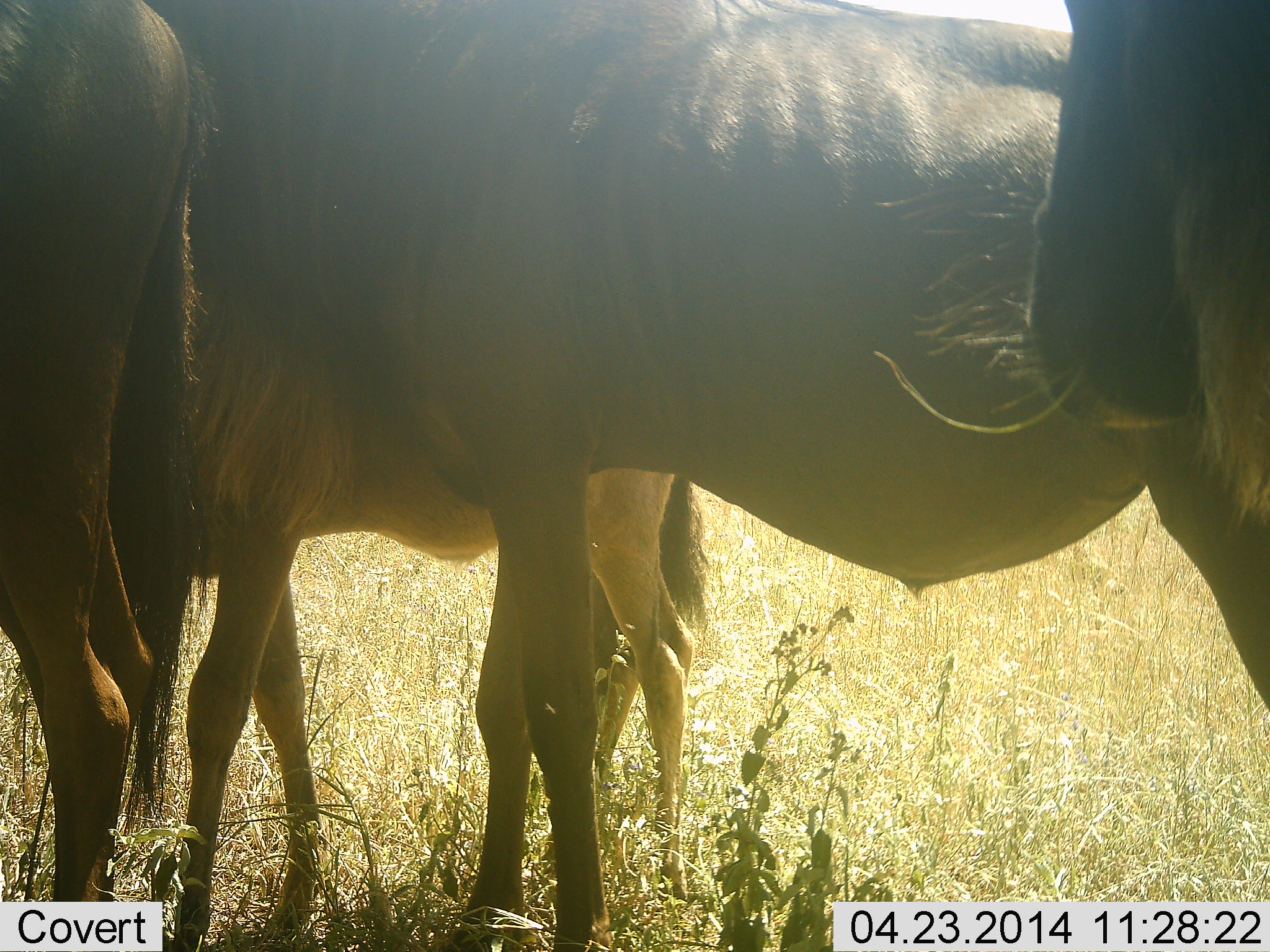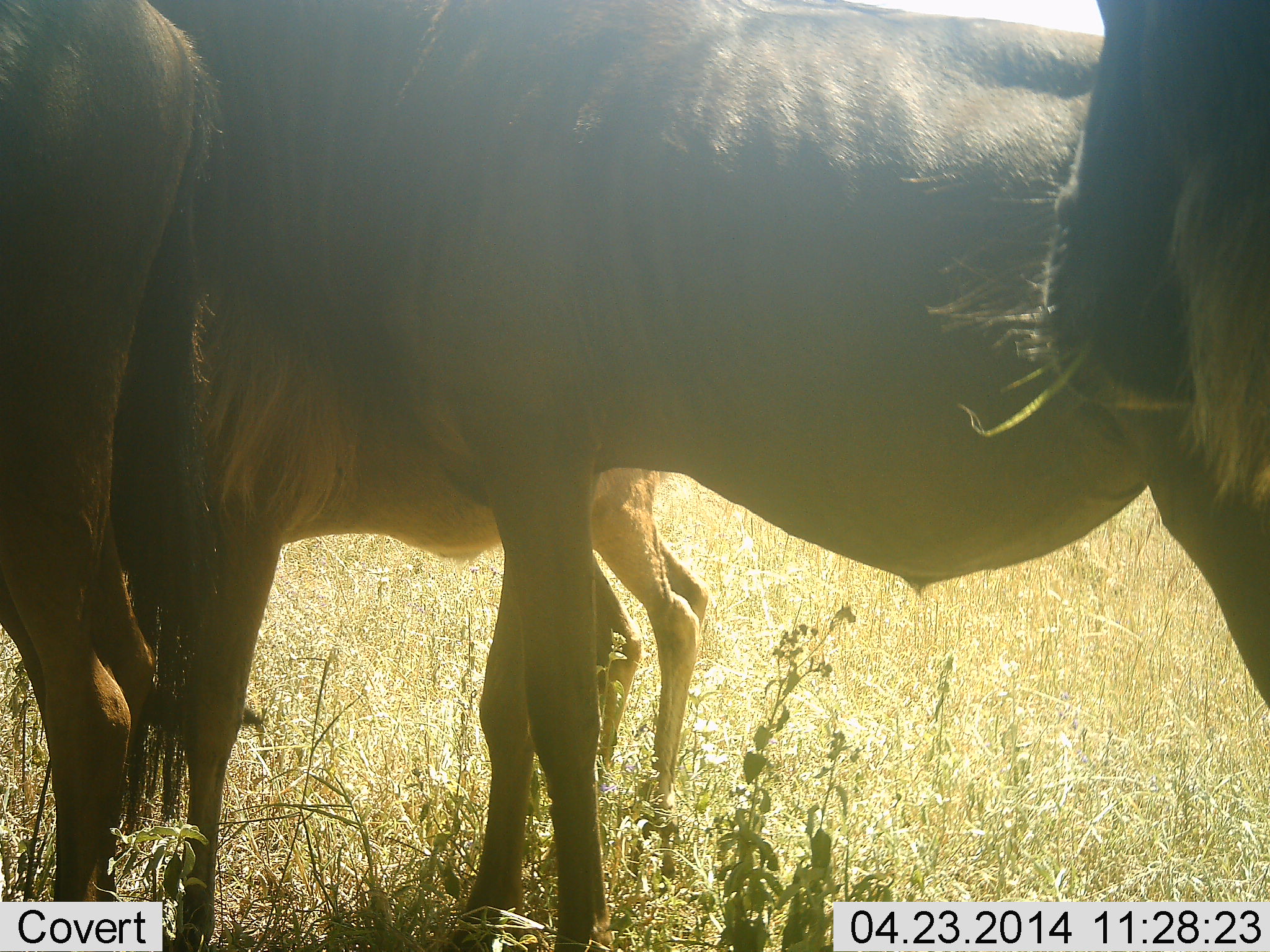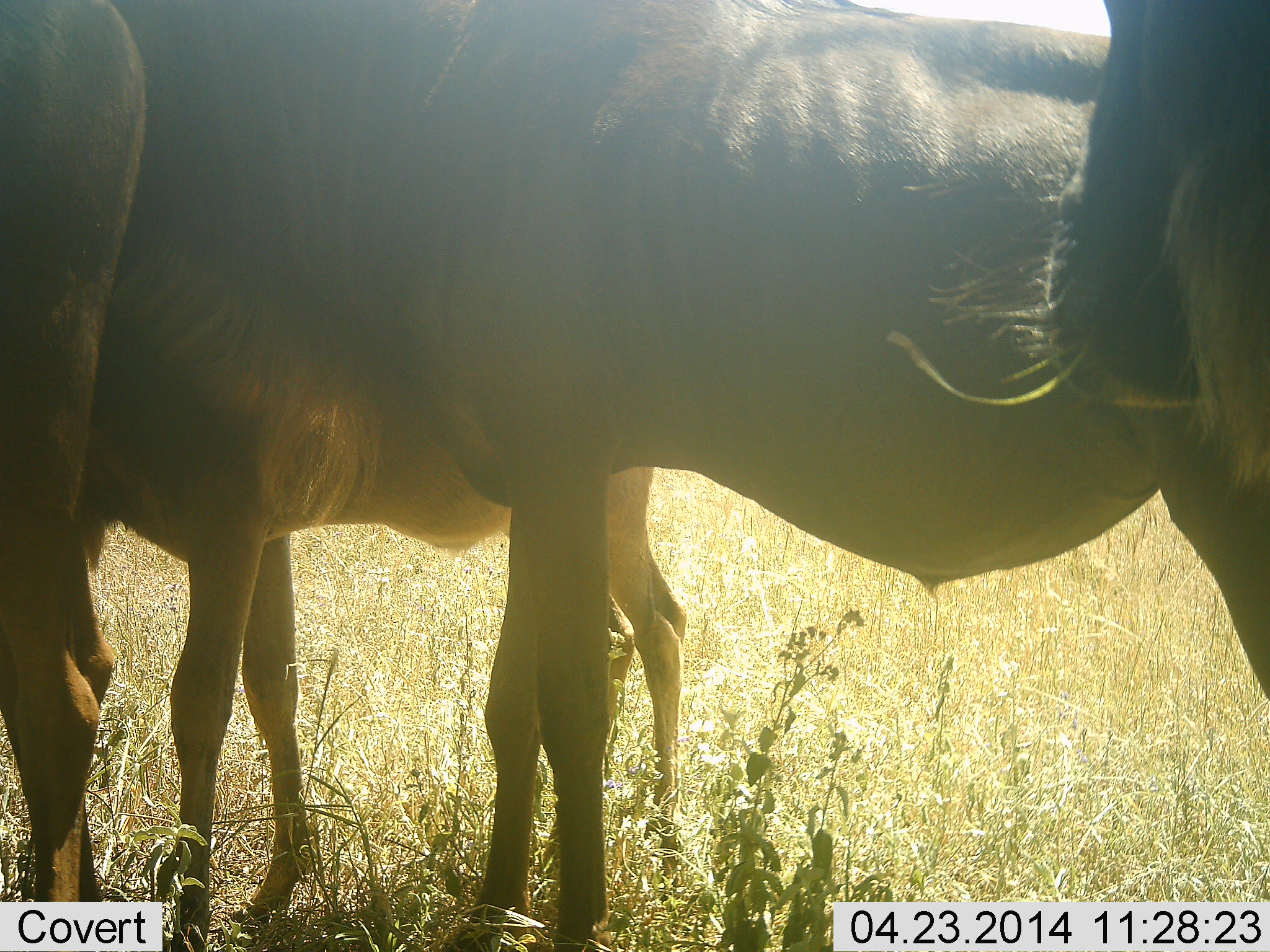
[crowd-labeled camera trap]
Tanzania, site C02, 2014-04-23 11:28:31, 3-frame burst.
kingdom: Animalia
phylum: Chordata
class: Mammalia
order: Artiodactyla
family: Bovidae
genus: Connochaetes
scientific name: Connochaetes taurinus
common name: blue wildebeest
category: wildebeest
Wildebeest (blue wildebeest) (Connochaetes taurinus), count 4. Behavior (volunteer vote fractions): standing 100%, resting 0%, moving 0%, interacting 0%. Young present (vote fraction): 50%. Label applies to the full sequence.